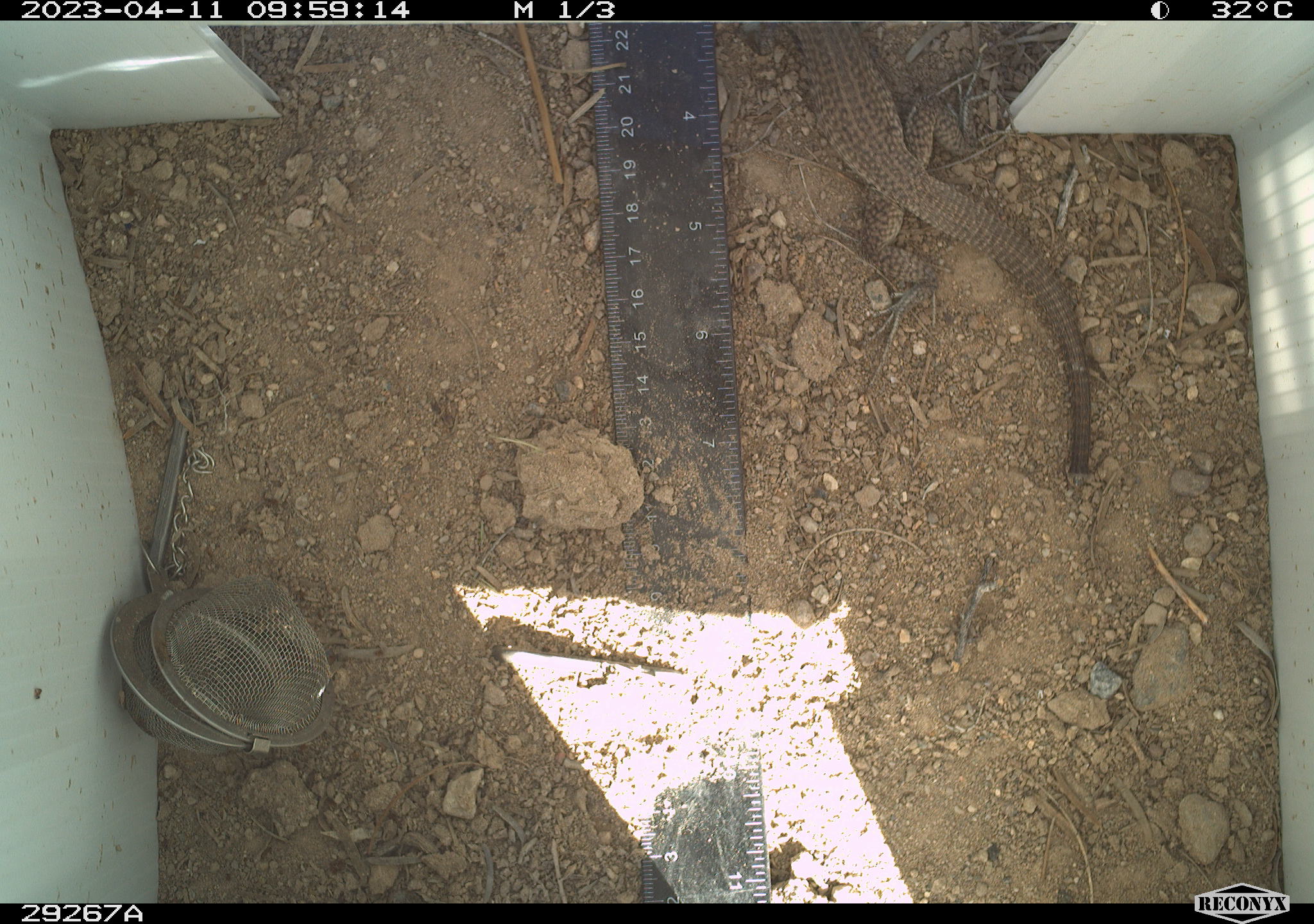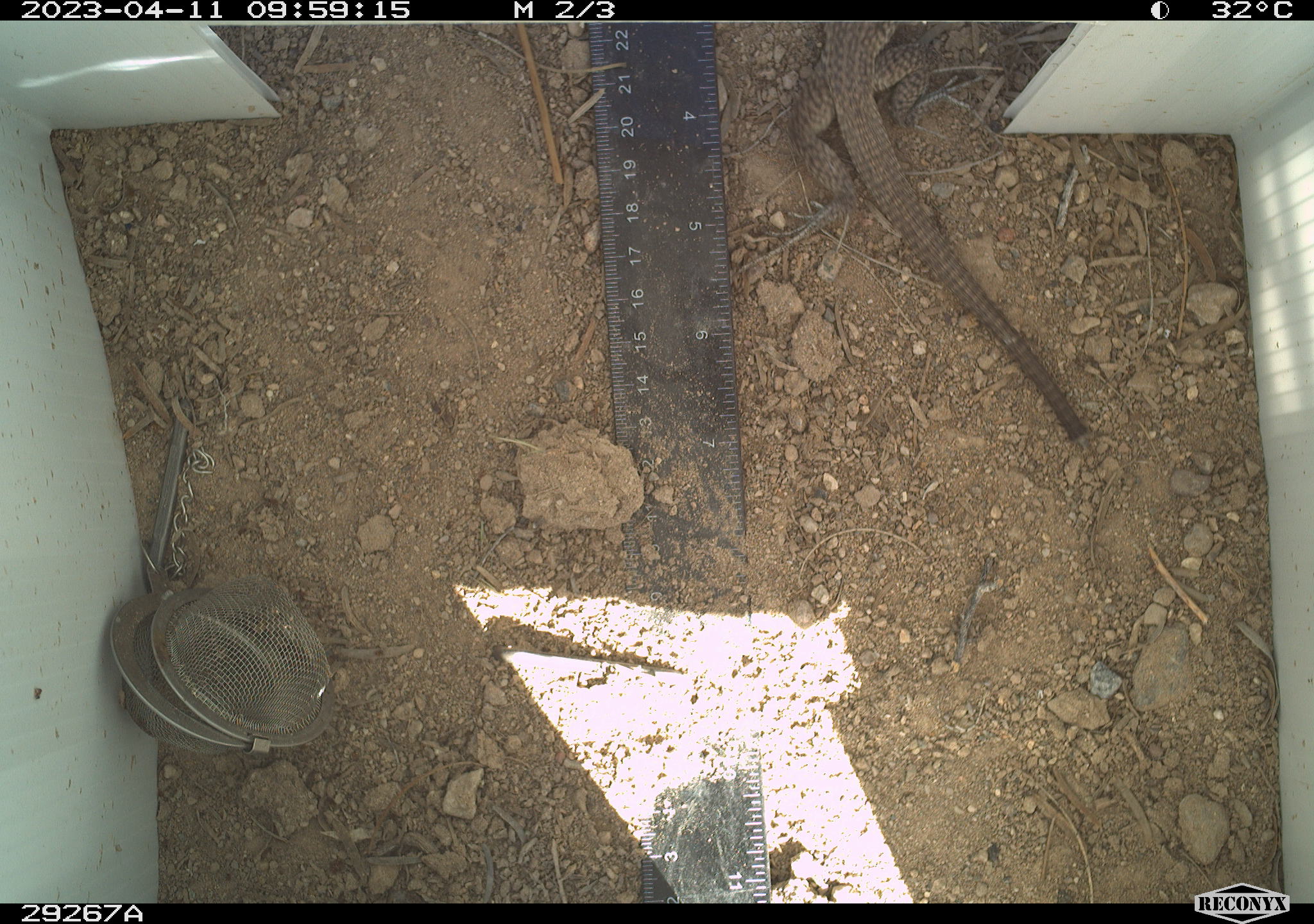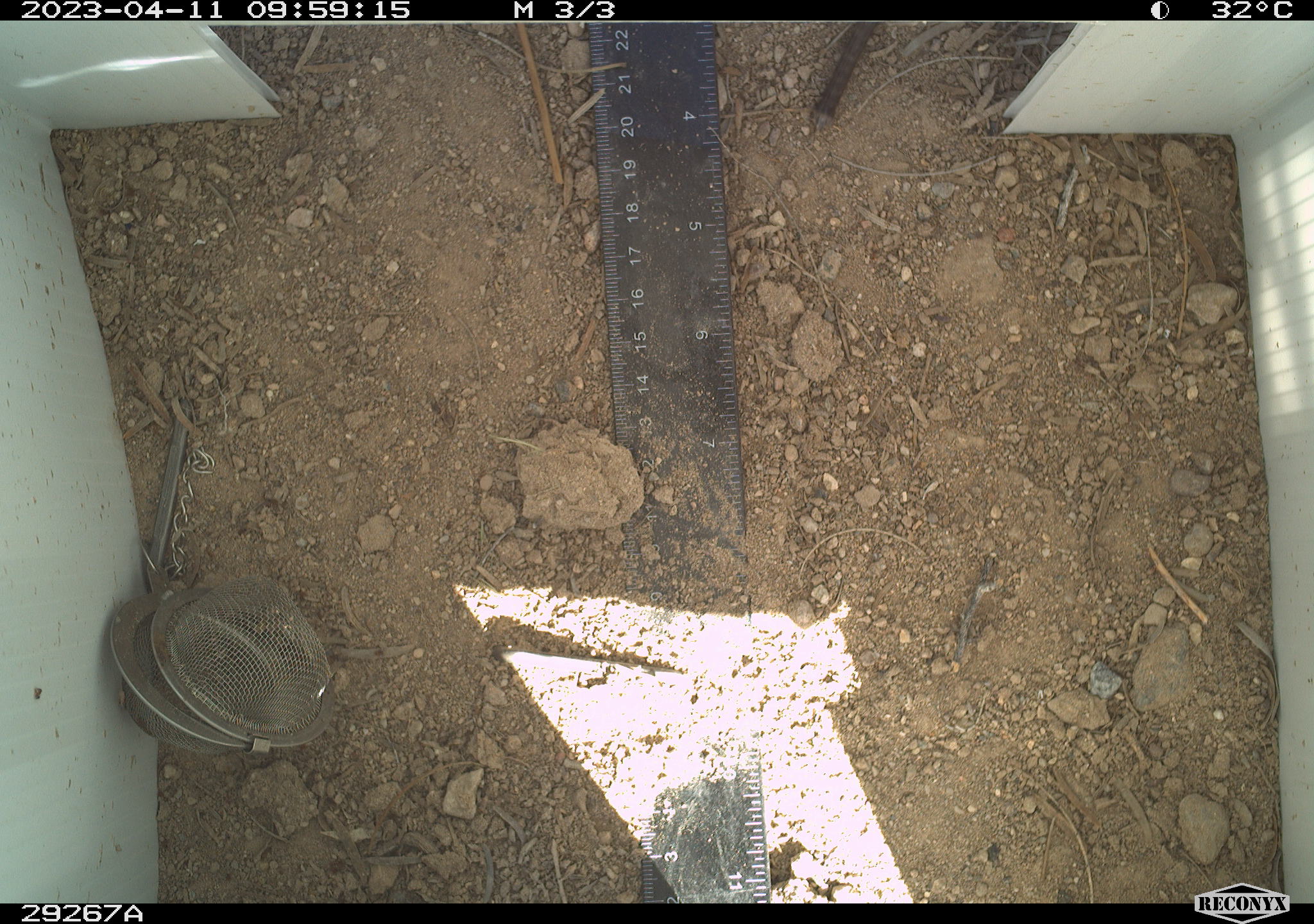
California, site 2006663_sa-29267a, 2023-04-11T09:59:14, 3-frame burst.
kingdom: Animalia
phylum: Chordata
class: Reptilia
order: Squamata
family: Teiidae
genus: Aspidoscelis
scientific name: Aspidoscelis tigris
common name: western whiptail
Western whiptail (Aspidoscelis tigris).